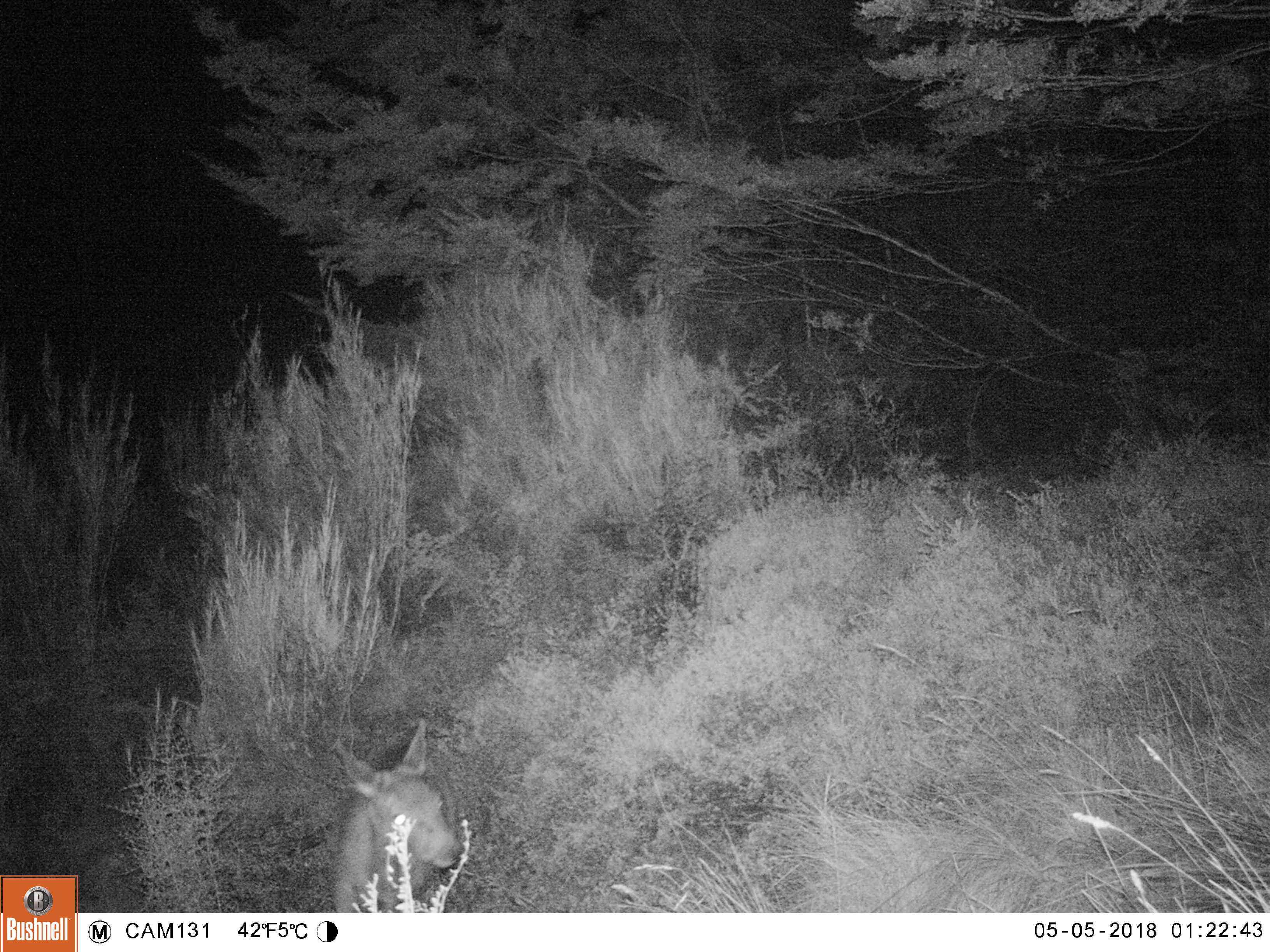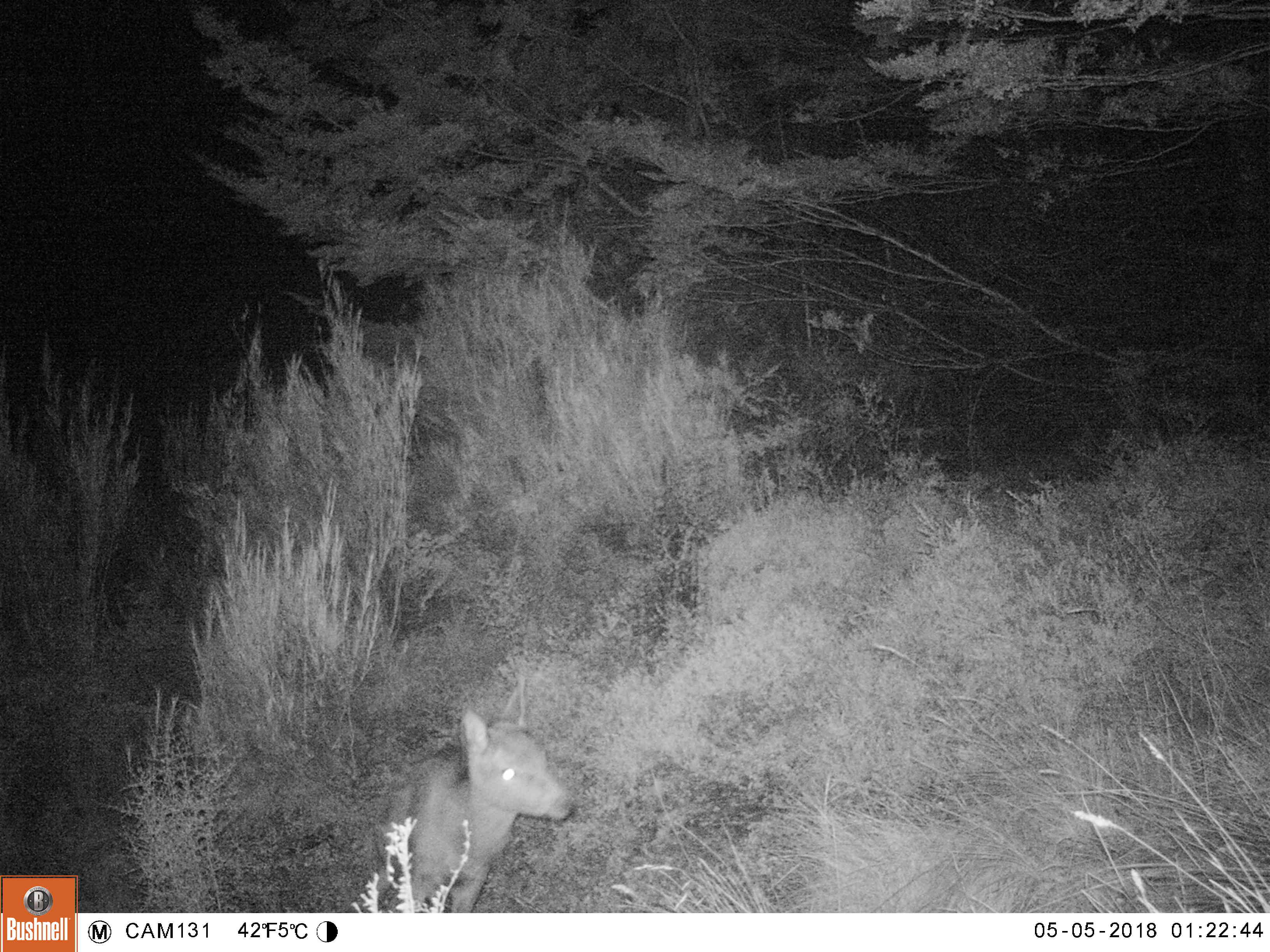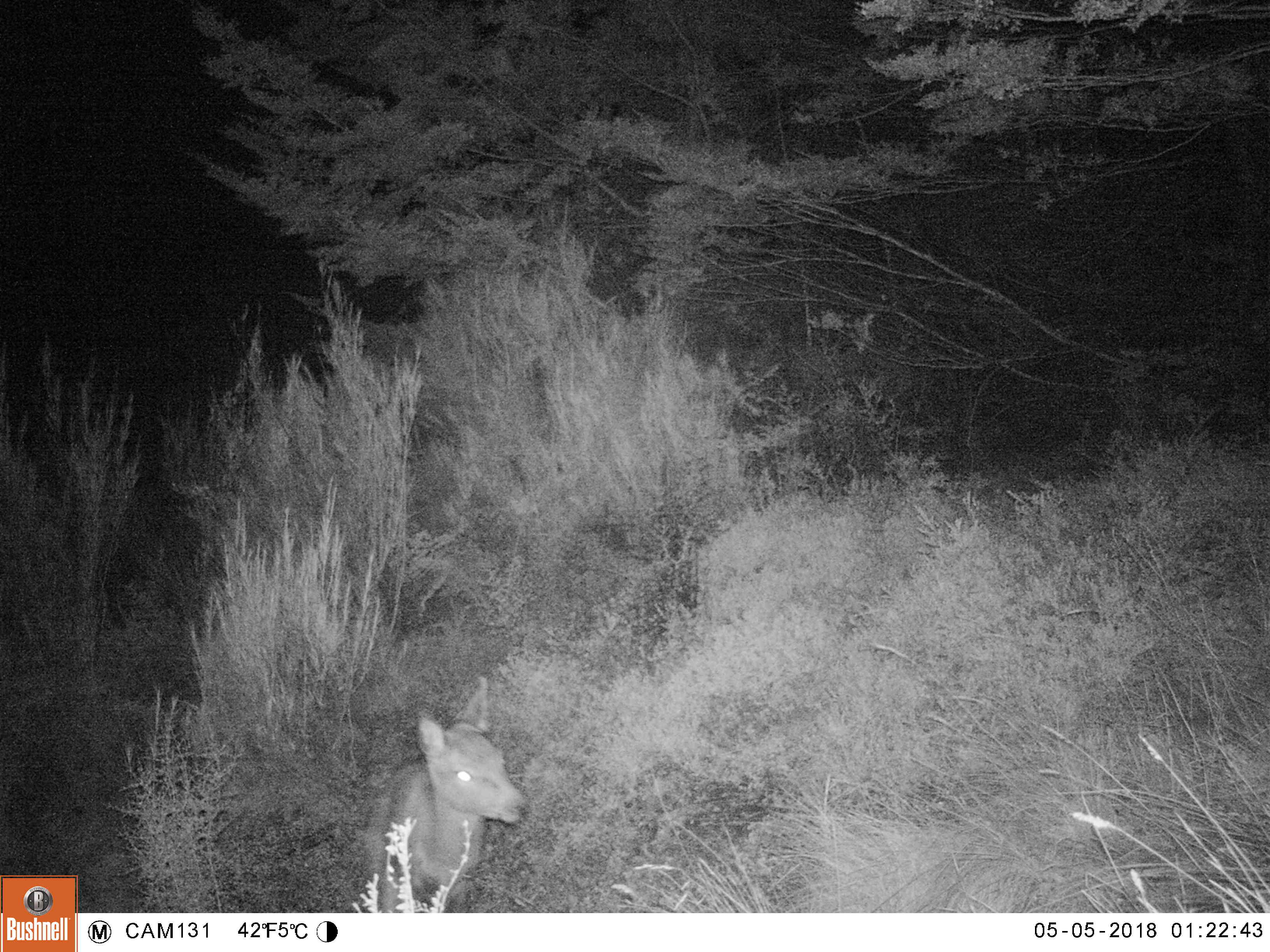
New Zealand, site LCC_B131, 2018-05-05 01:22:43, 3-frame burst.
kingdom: Animalia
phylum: Chordata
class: Mammalia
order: Artiodactyla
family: Cervidae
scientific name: Cervidae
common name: deer